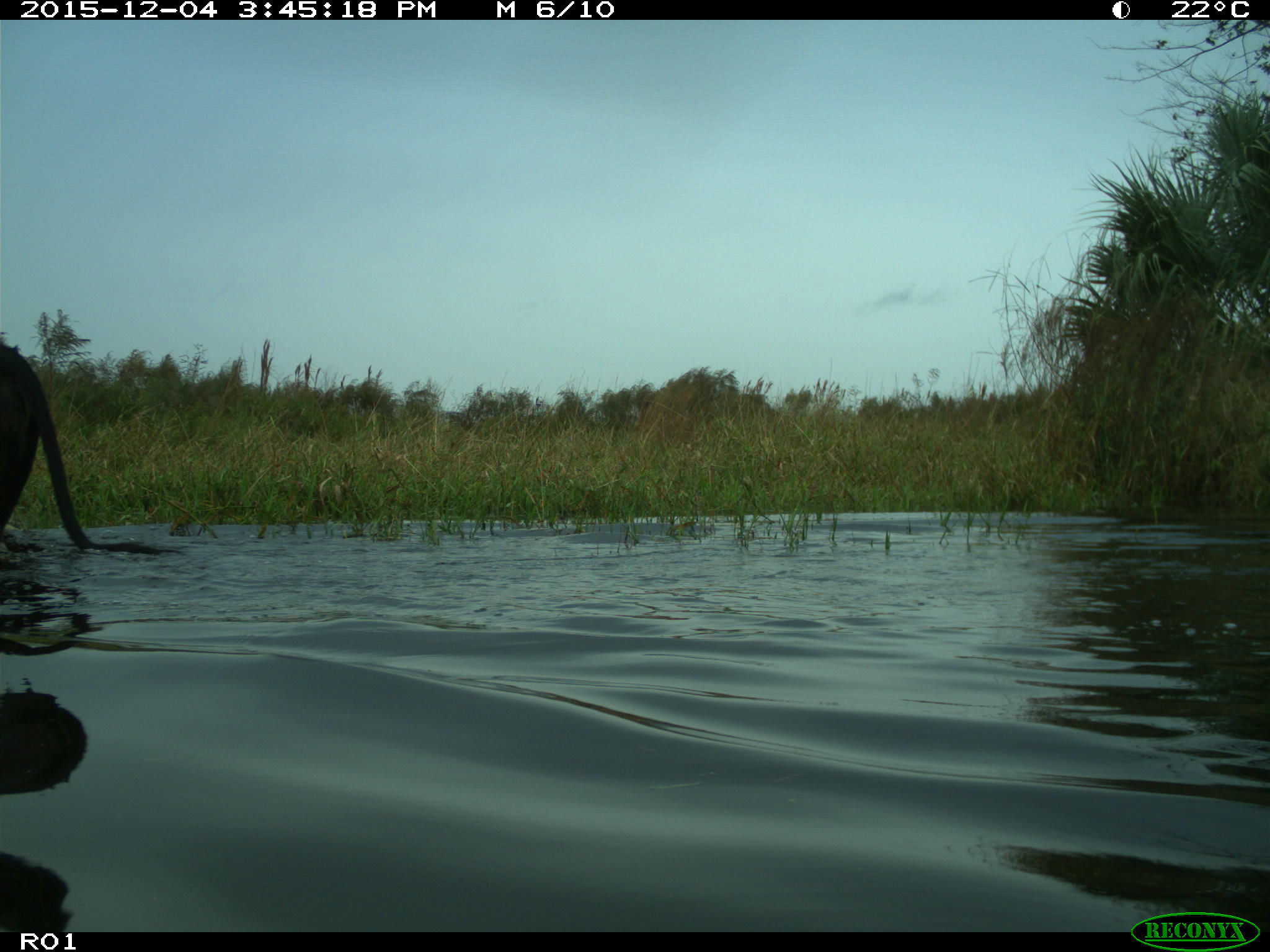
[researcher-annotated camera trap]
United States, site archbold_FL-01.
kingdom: Animalia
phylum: Chordata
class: Mammalia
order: Artiodactyla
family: Bovidae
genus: Bos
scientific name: Bos taurus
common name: domestic cow